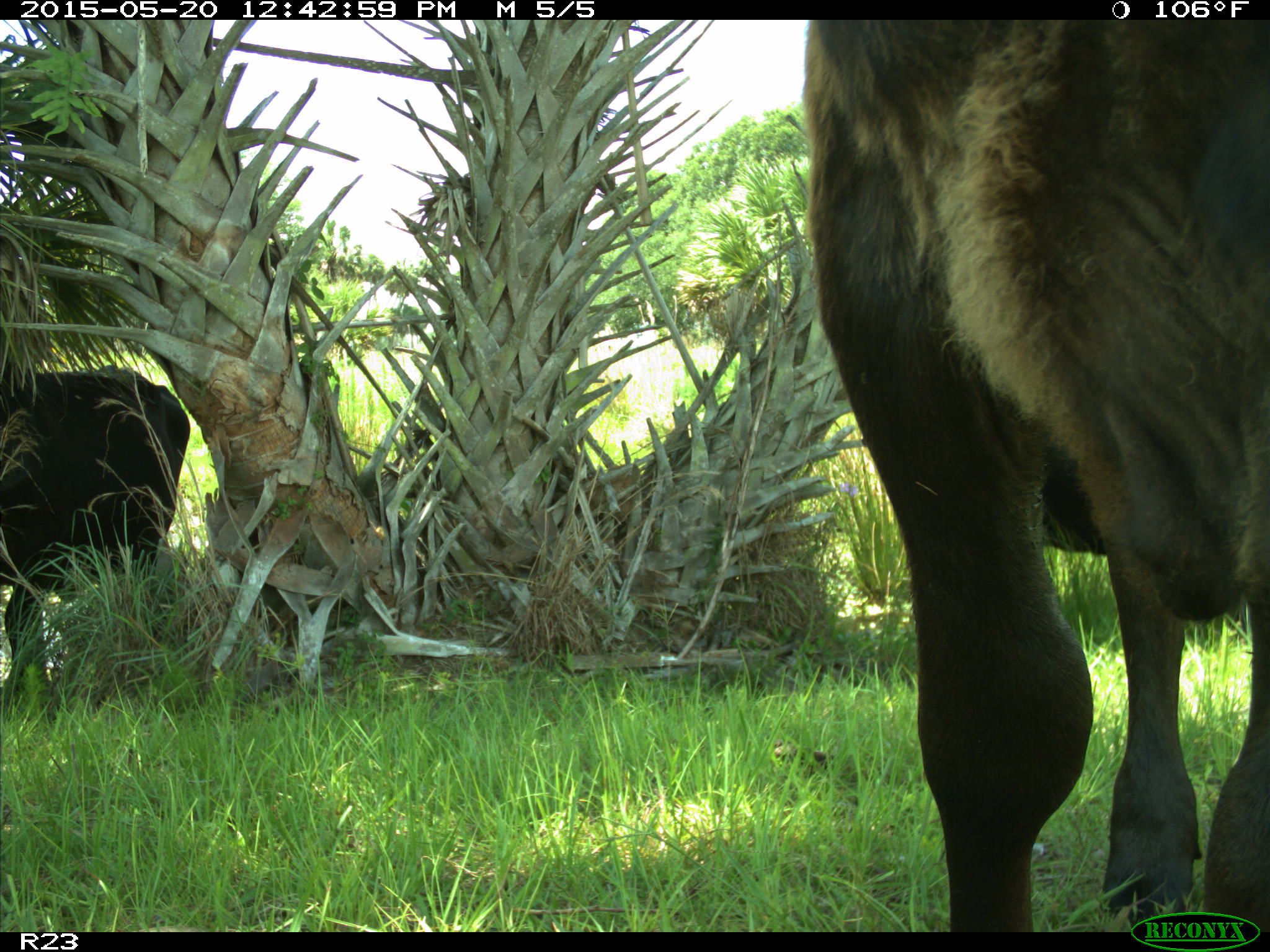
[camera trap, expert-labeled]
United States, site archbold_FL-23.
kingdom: Animalia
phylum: Chordata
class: Mammalia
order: Artiodactyla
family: Bovidae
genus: Bos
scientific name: Bos taurus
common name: domestic cow